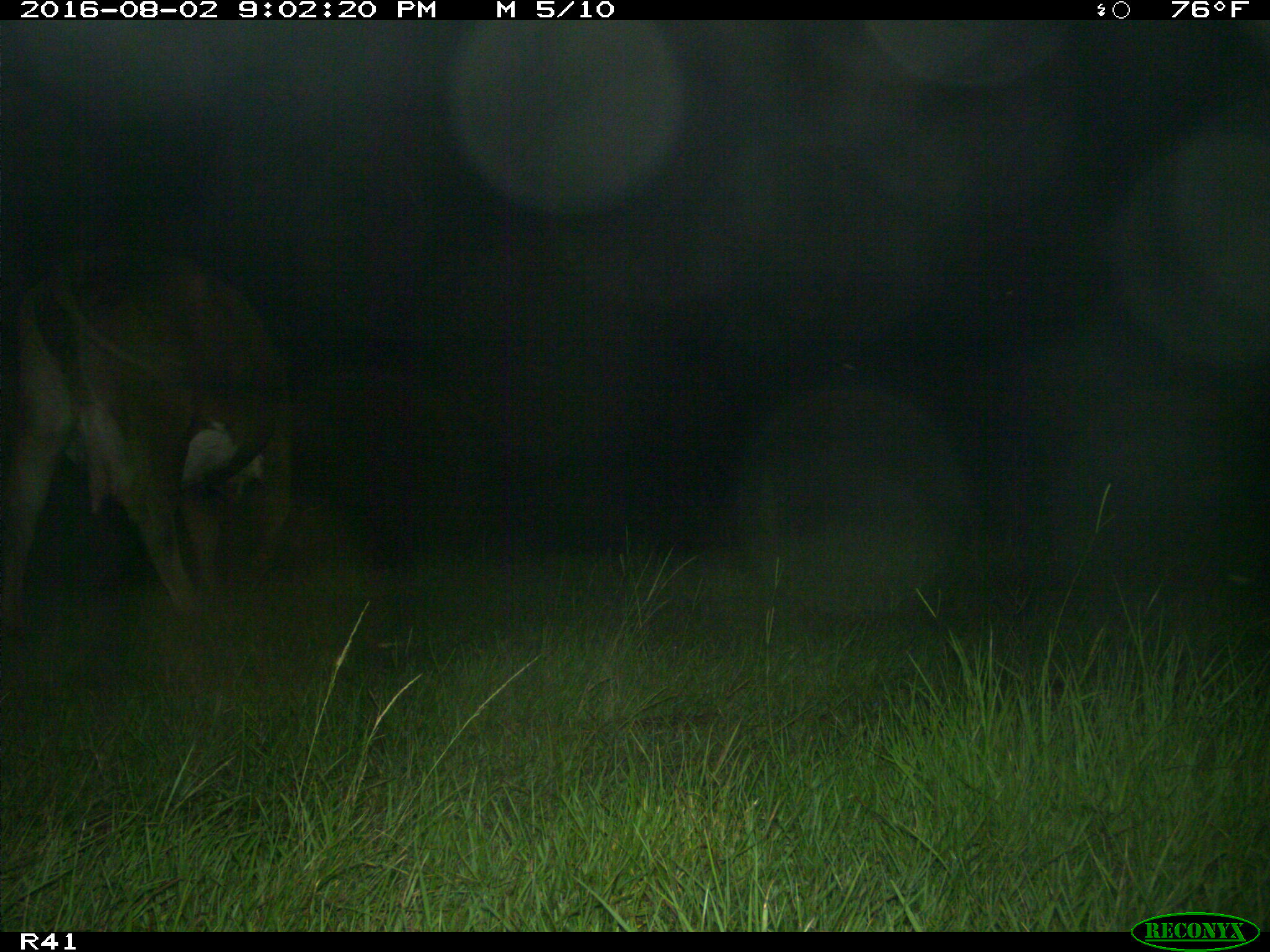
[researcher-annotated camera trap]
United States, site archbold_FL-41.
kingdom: Animalia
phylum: Chordata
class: Mammalia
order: Artiodactyla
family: Bovidae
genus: Bos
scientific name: Bos taurus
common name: domestic cow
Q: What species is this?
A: Bos taurus (domestic cow).